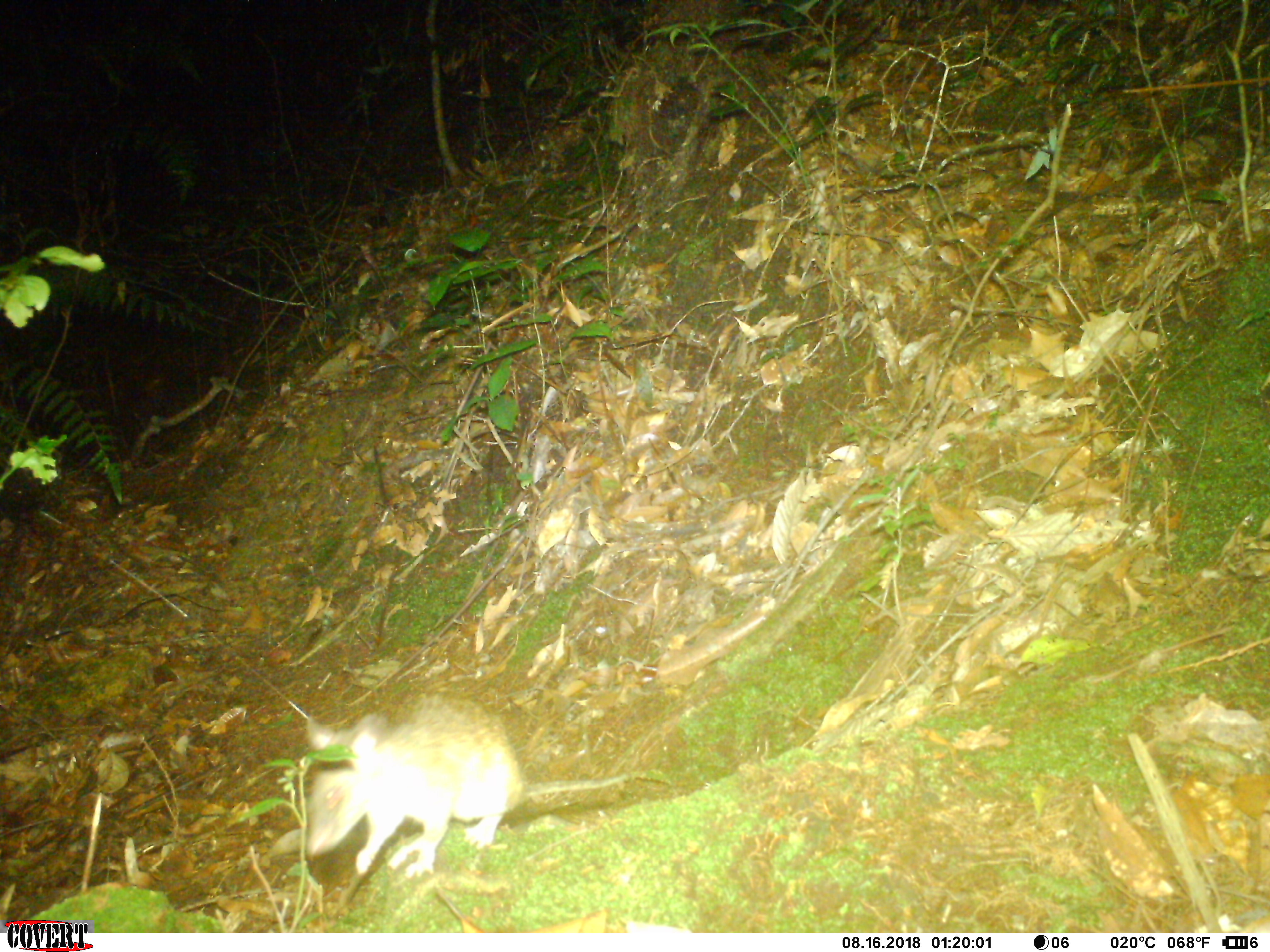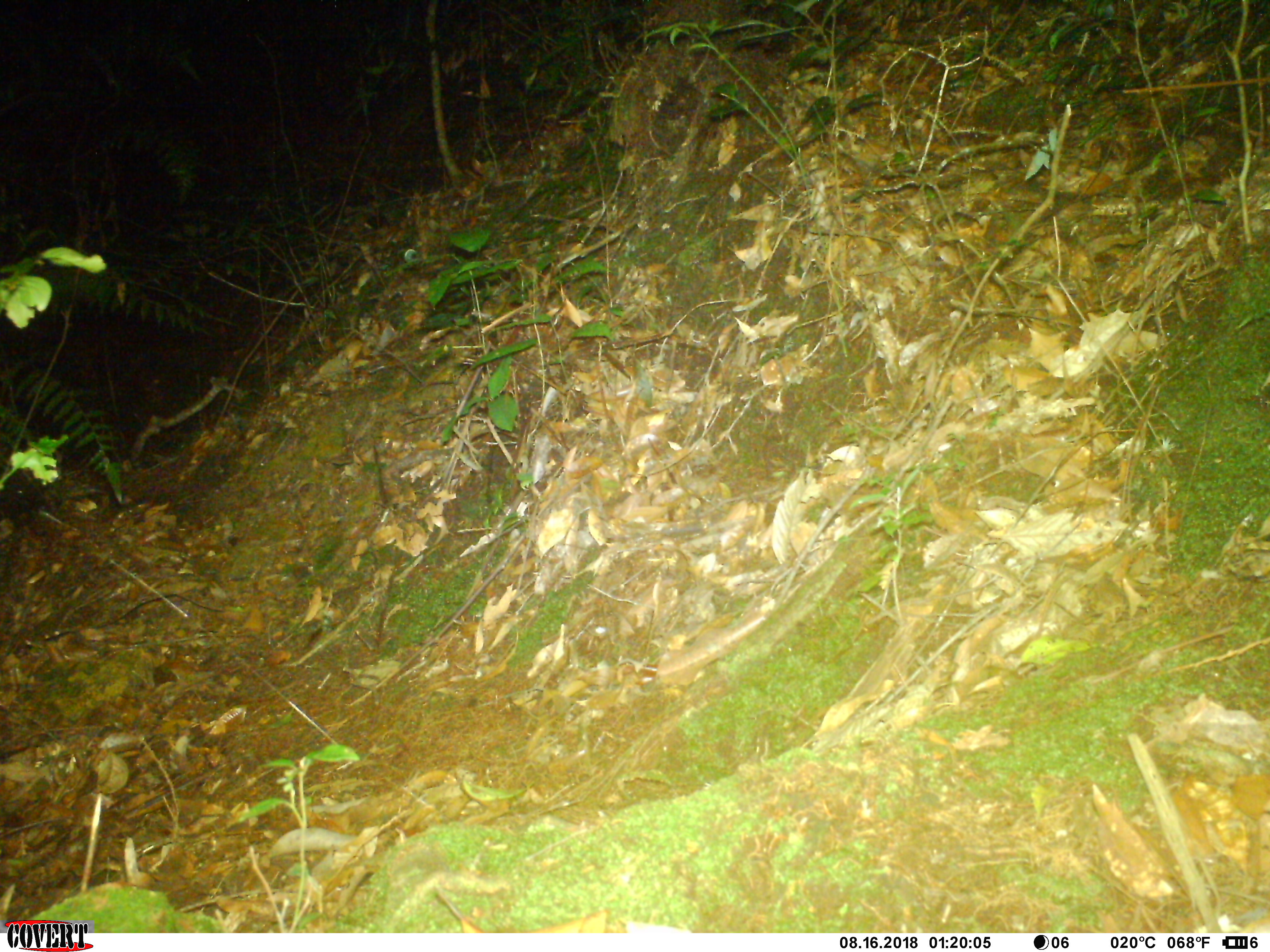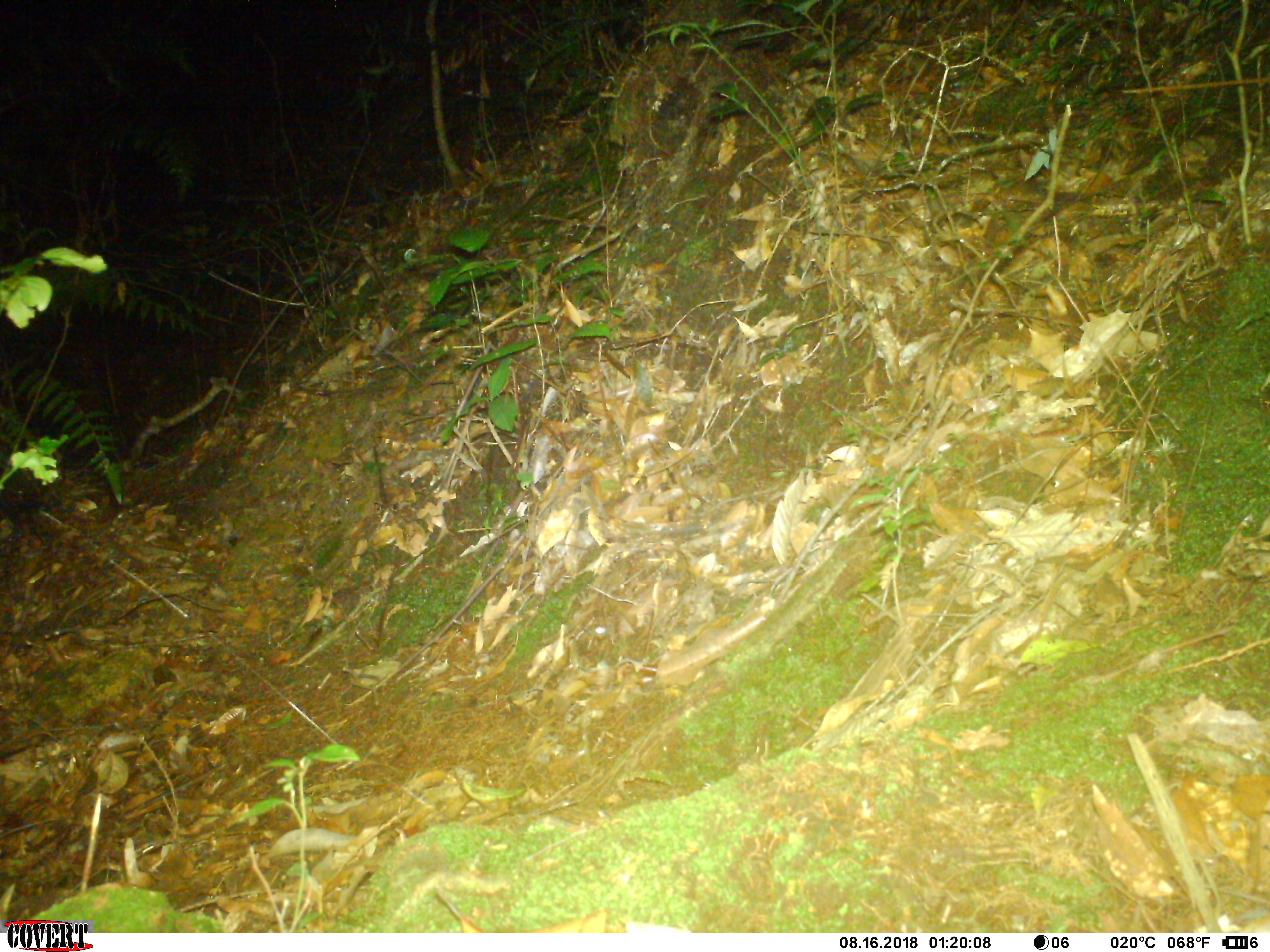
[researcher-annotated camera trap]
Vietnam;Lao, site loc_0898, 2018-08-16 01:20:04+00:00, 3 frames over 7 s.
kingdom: Animalia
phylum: Chordata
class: Mammalia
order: Rodentia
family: Muridae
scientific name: Muridae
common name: old-world mice and rats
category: unidentified murid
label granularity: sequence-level